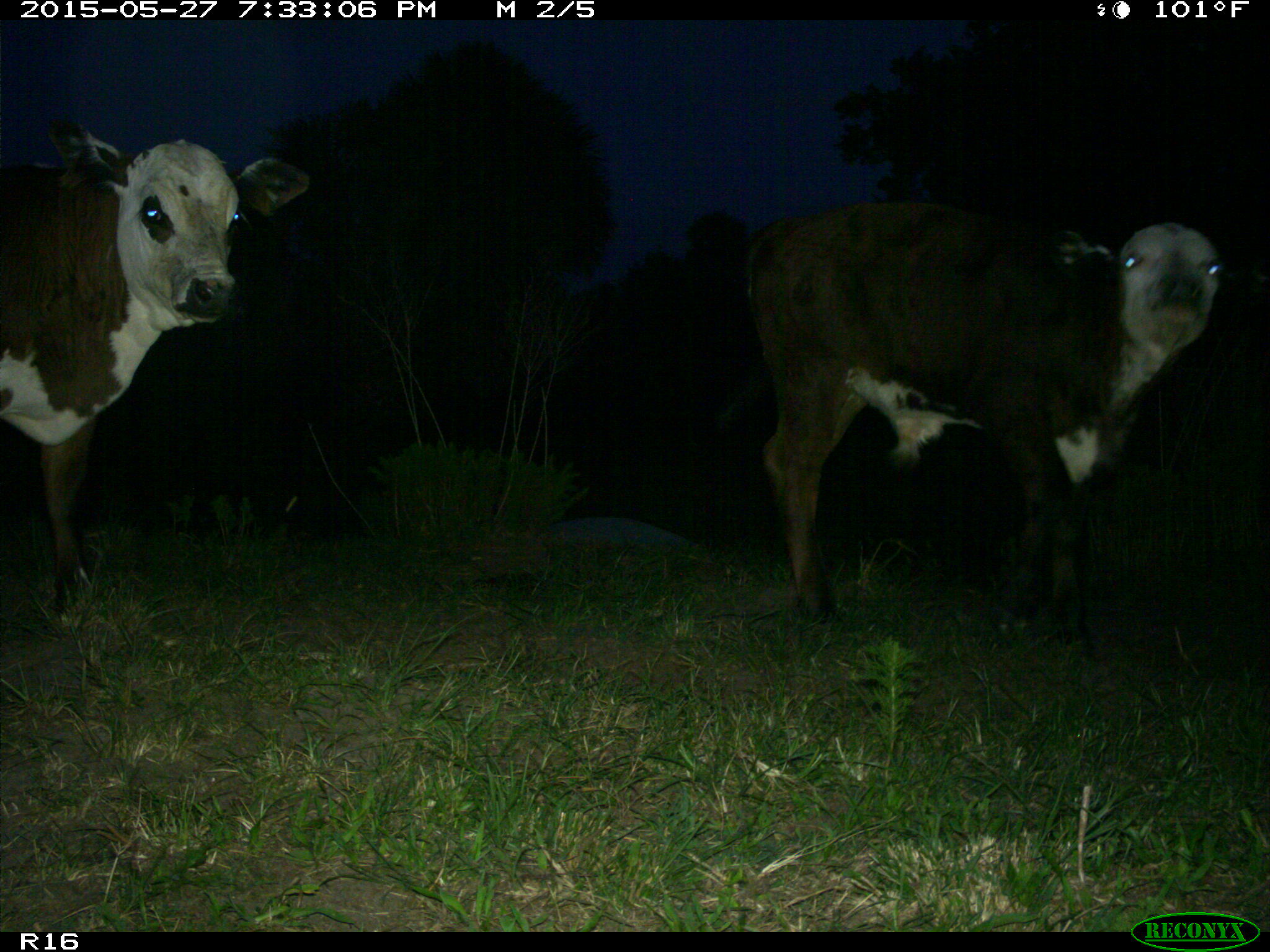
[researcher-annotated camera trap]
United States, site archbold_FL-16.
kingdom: Animalia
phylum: Chordata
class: Mammalia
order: Artiodactyla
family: Bovidae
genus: Bos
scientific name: Bos taurus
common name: domestic cow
Bos taurus (domestic cow).